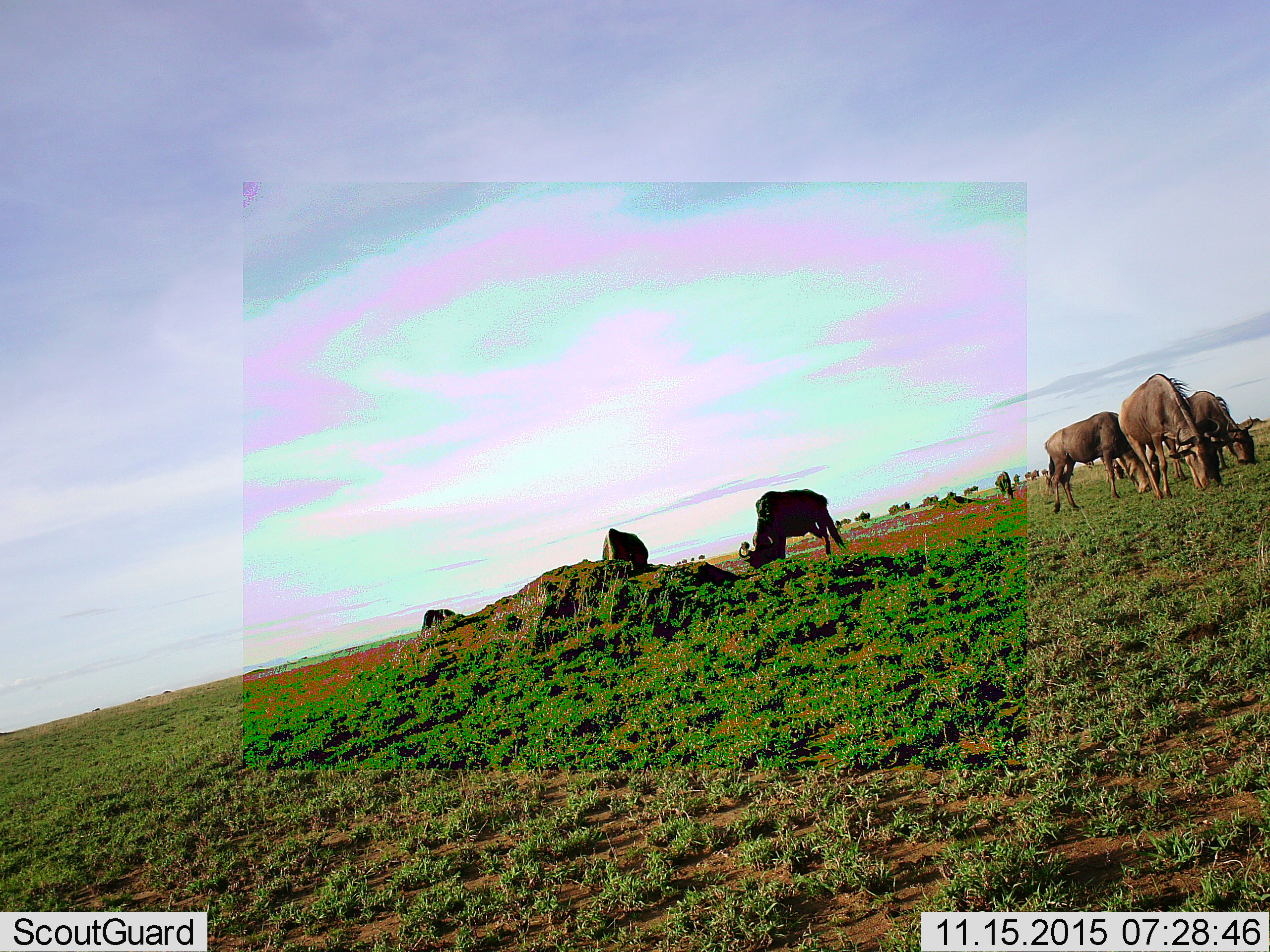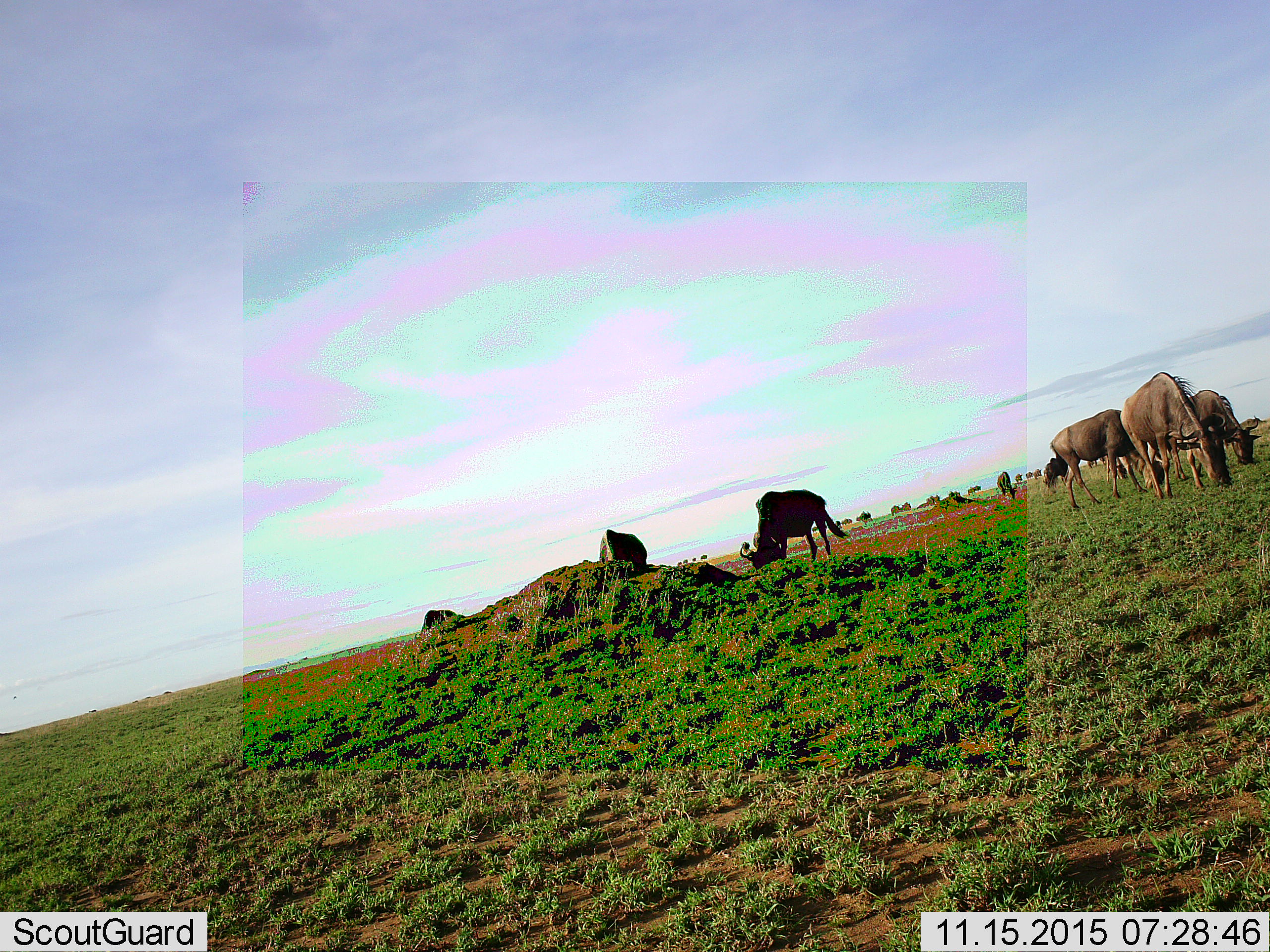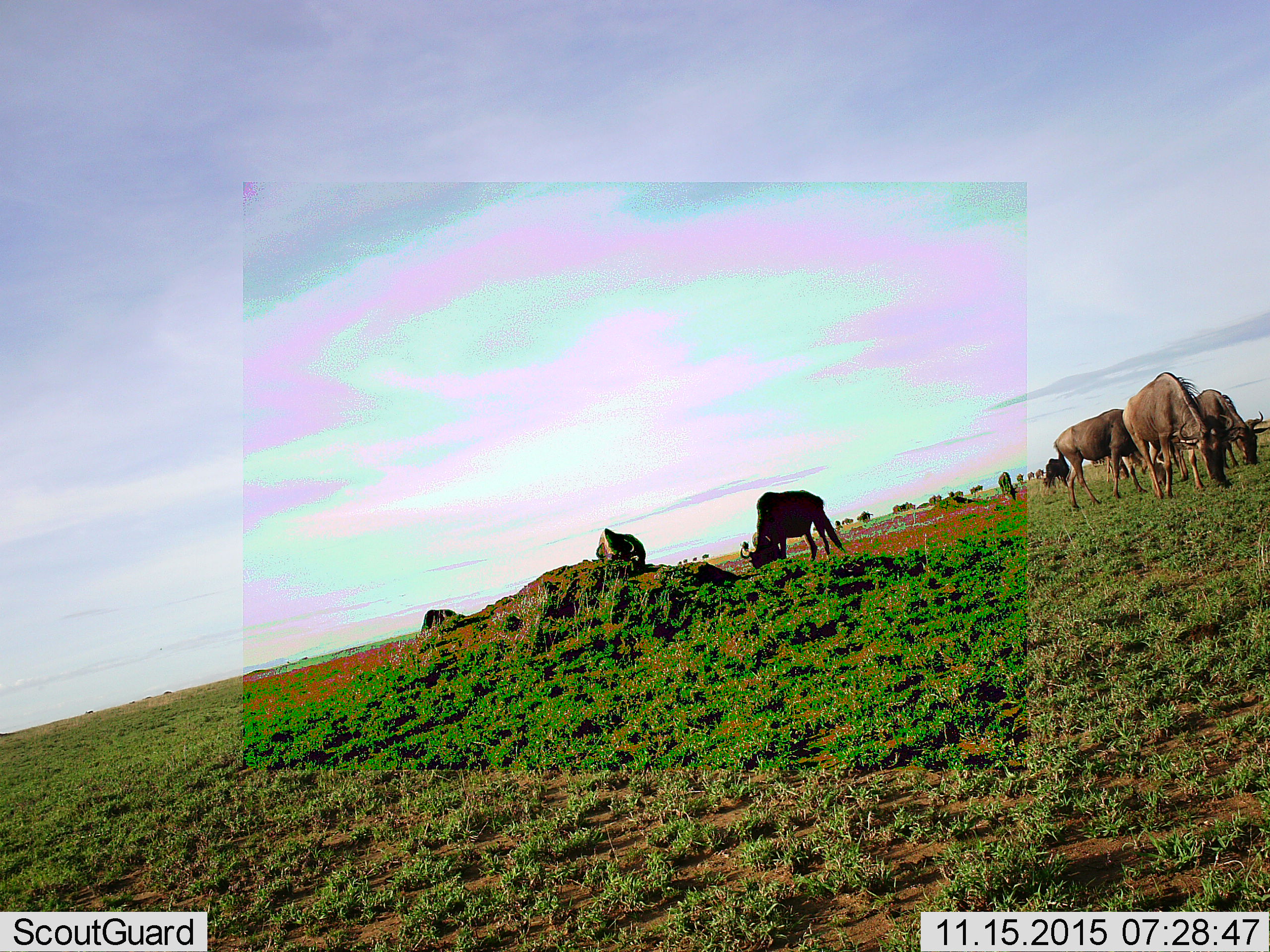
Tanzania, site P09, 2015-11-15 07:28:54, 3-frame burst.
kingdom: Animalia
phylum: Chordata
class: Mammalia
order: Artiodactyla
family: Bovidae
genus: Connochaetes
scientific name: Connochaetes taurinus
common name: blue wildebeest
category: wildebeest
Wildebeest (blue wildebeest) (Connochaetes taurinus), count 11-50. Behavior (volunteer vote fractions): standing 43%, resting 14%, moving 29%, interacting 0%. Young present (vote fraction): 0%. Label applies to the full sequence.